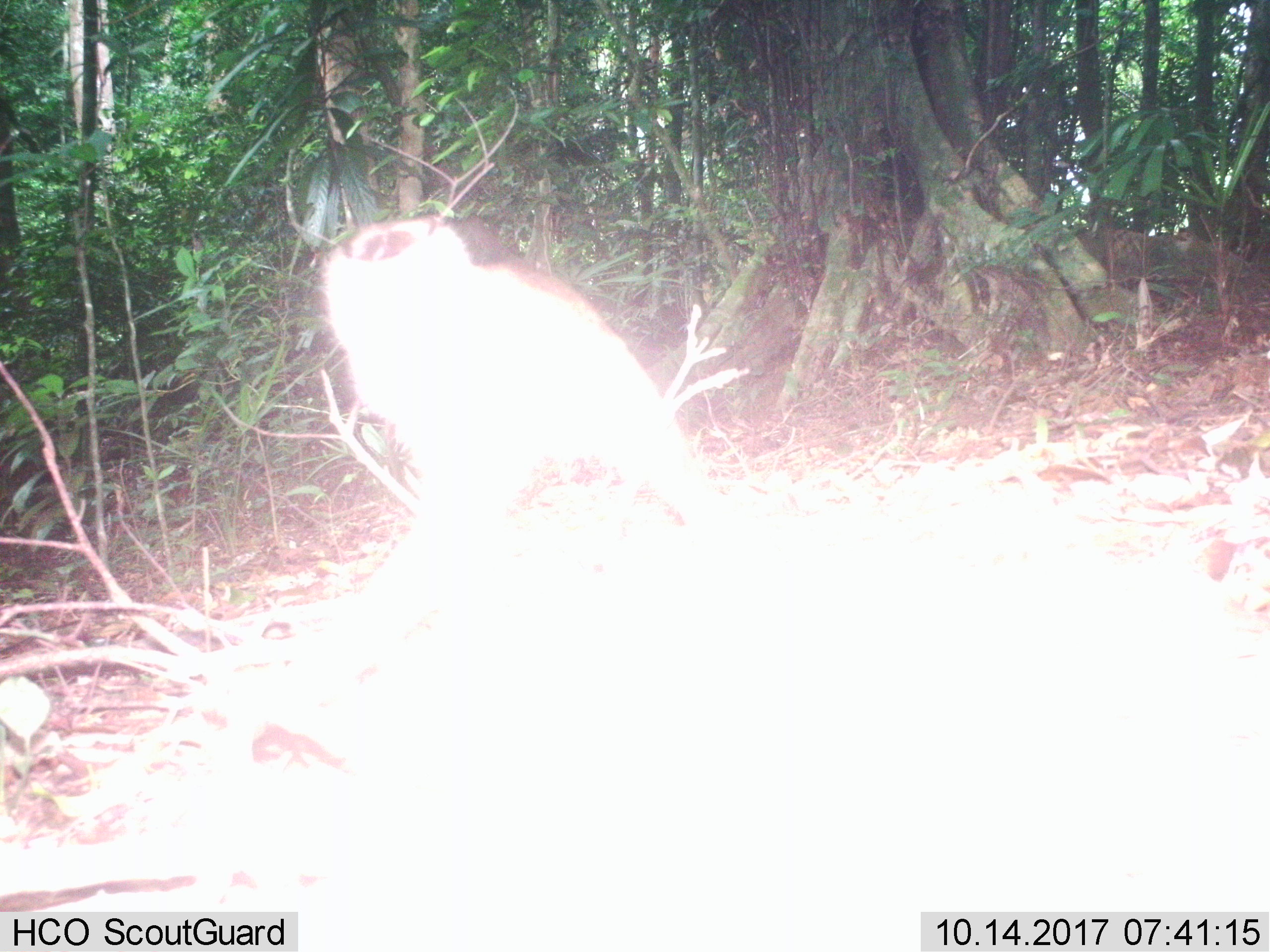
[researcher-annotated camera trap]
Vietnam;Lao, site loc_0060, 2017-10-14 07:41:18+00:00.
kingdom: Animalia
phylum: Chordata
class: Mammalia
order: Primates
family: Cercopithecidae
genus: Macaca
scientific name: Macaca nemestrina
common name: pig-tailed macaque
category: pig tailed macaque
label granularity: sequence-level